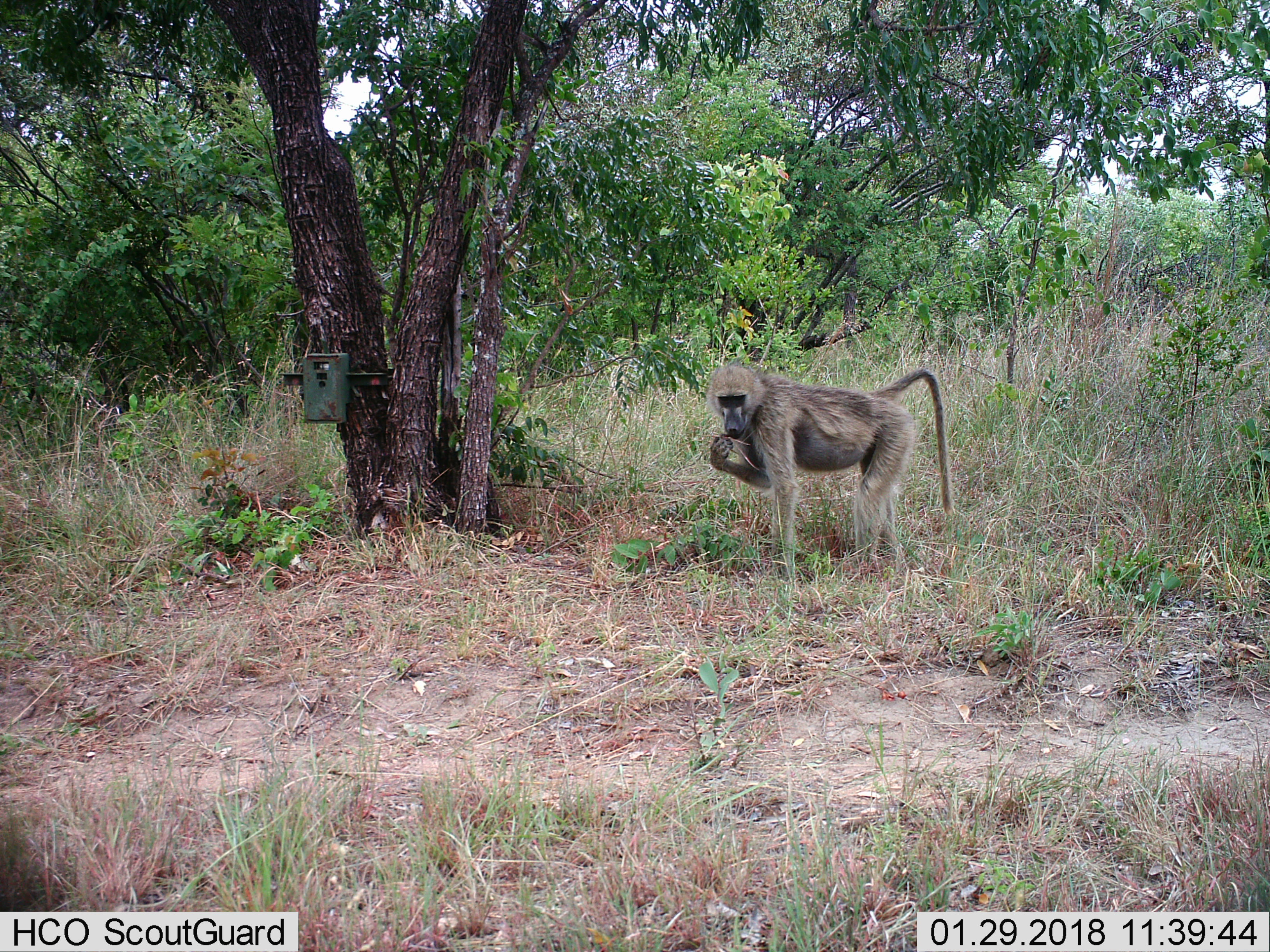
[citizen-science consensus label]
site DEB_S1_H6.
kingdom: Animalia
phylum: Chordata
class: Mammalia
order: Primates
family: Cercopithecidae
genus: Papio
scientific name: Papio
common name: baboon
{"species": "baboon (Papio)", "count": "1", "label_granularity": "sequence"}